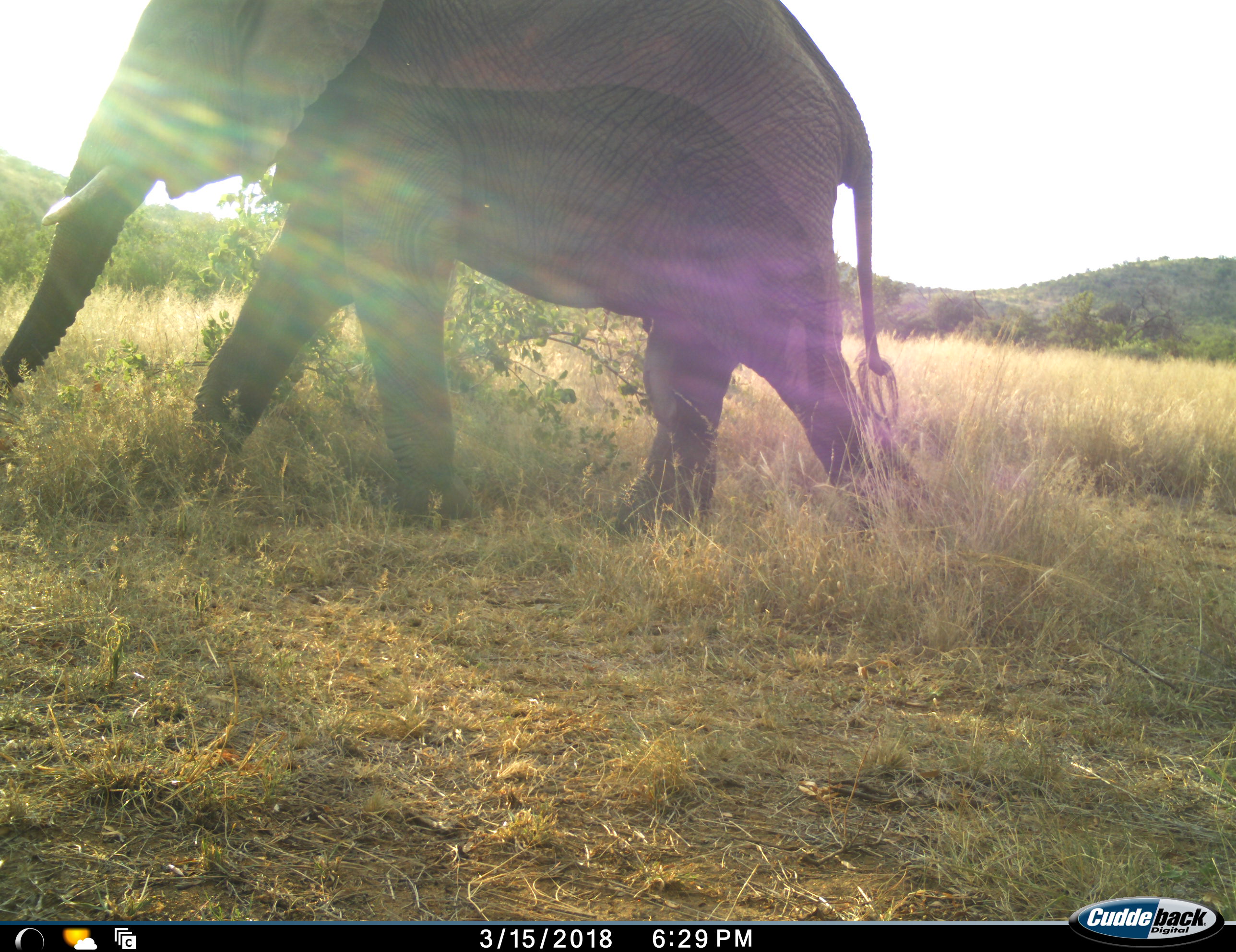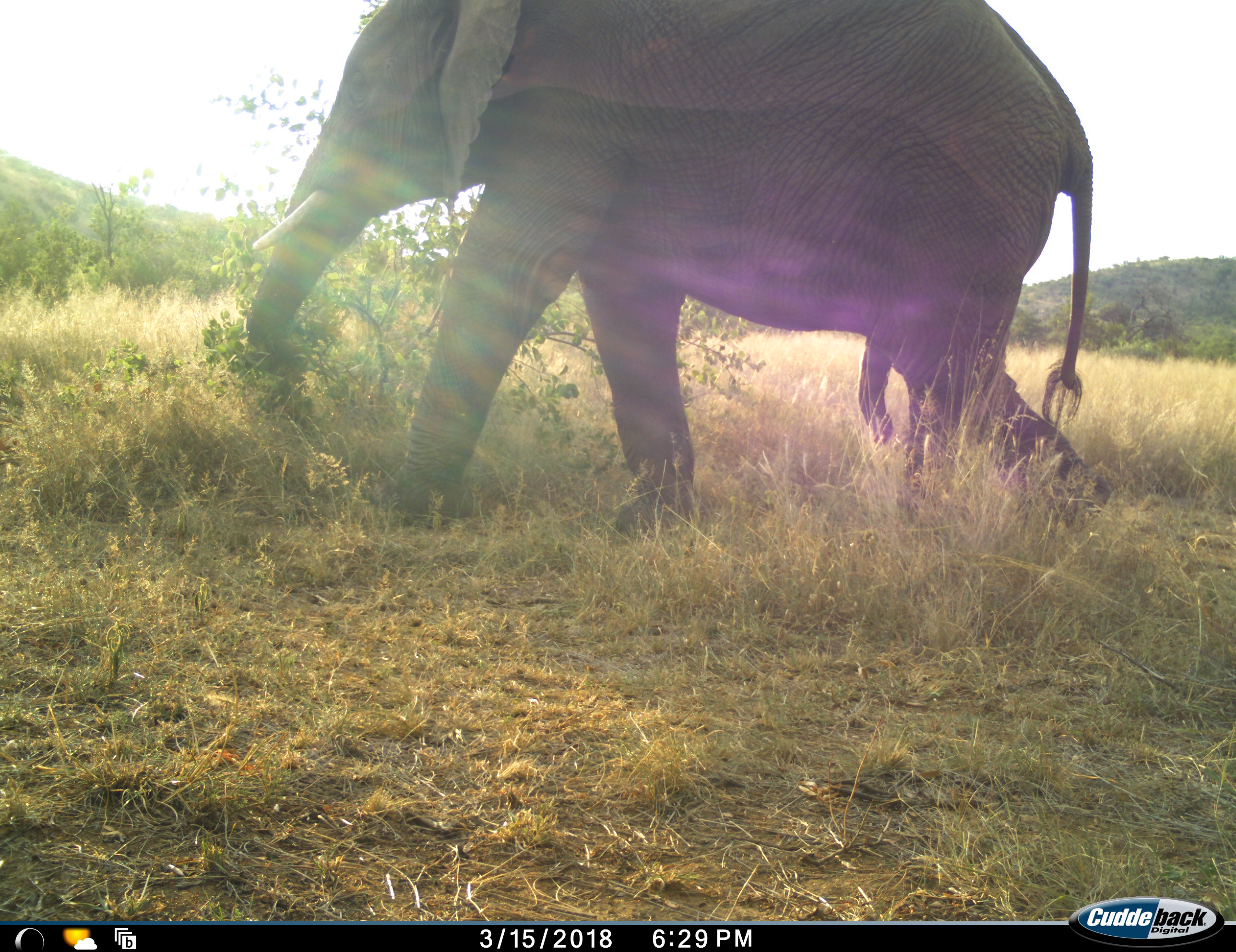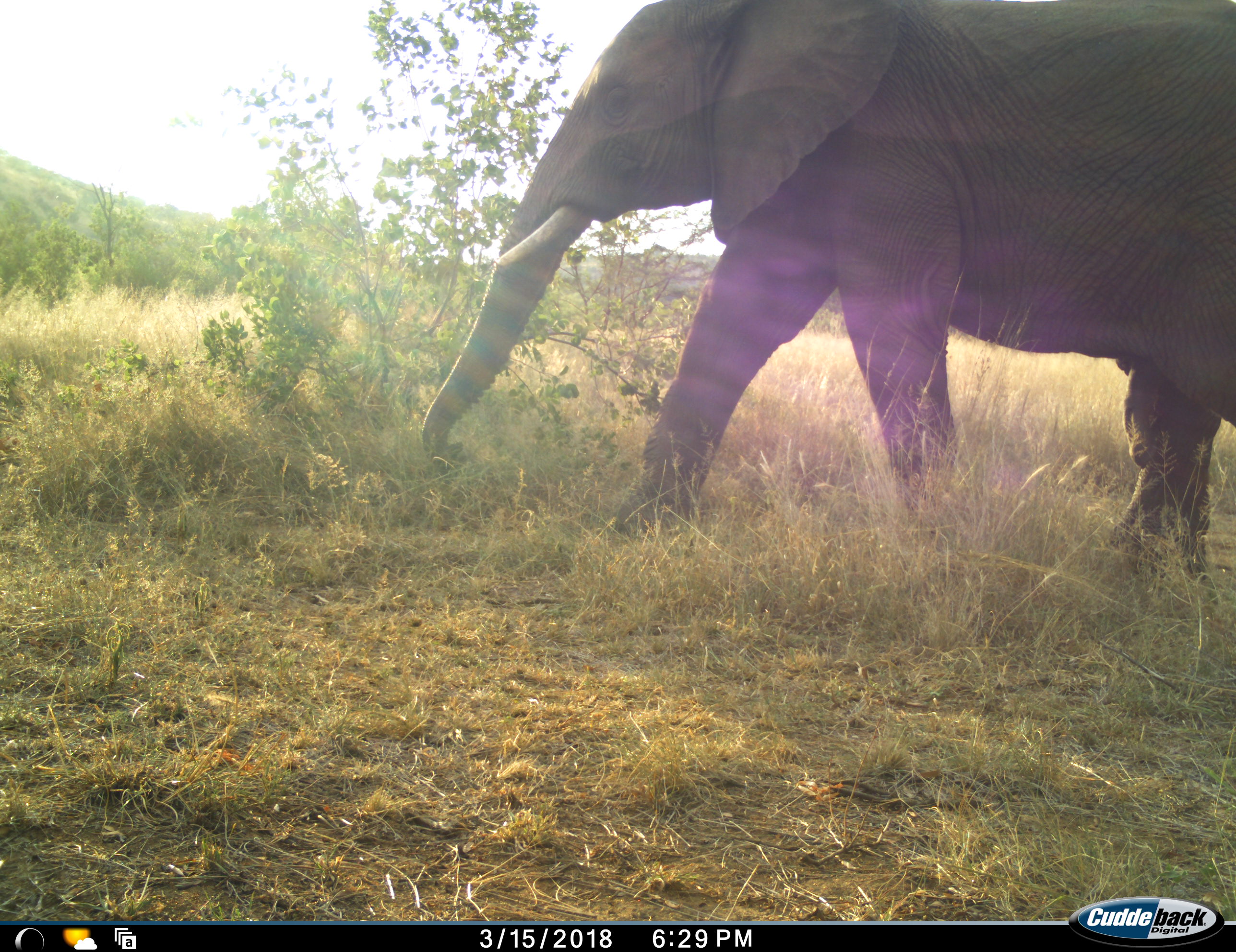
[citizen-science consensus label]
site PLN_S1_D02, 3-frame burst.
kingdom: Animalia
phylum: Chordata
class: Mammalia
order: Proboscidea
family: Elephantidae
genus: Loxodonta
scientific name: Loxodonta africana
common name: african bush elephant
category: elephant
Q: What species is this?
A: Elephant (african bush elephant) (Loxodonta africana).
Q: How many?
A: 1.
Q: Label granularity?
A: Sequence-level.